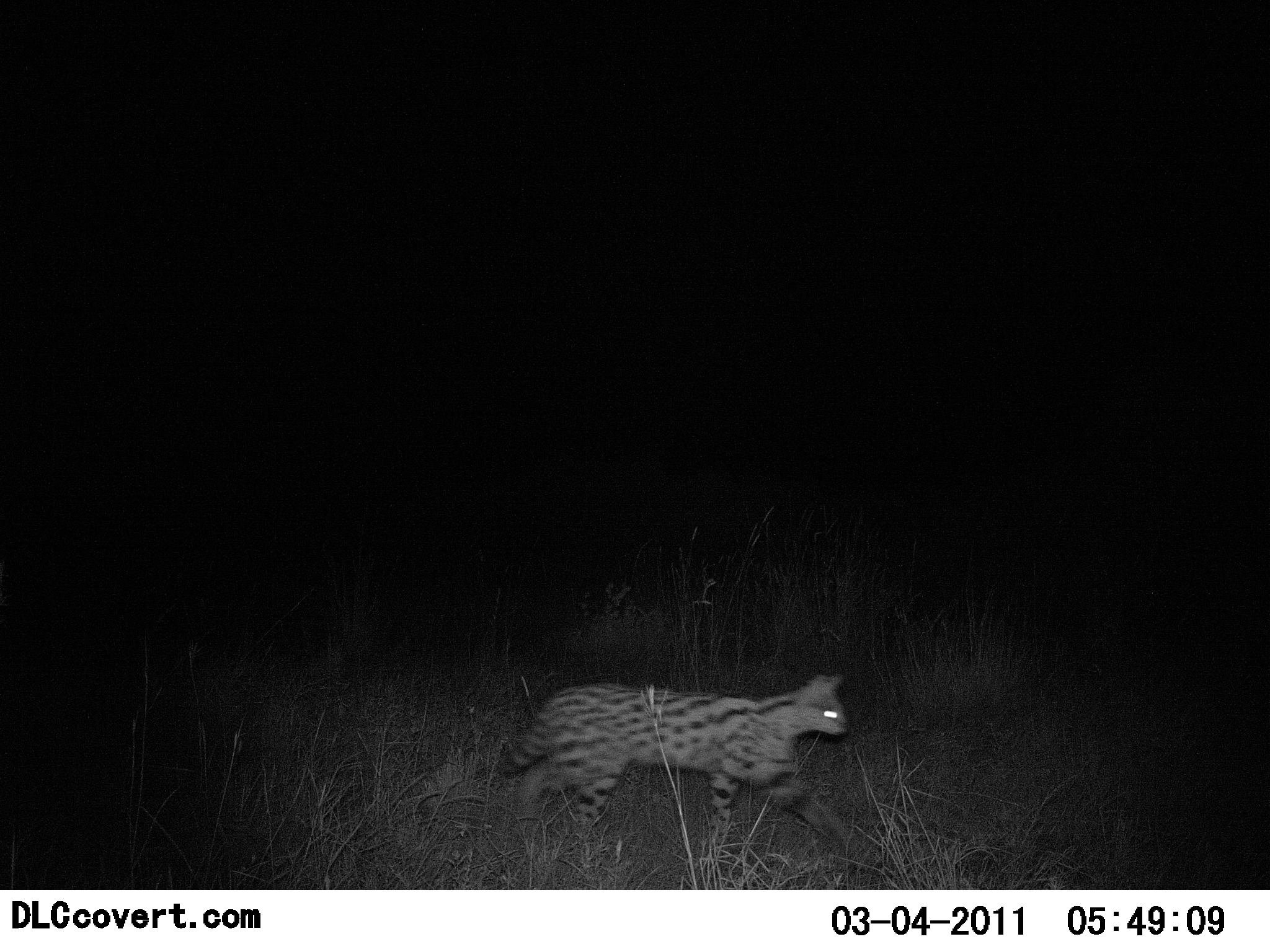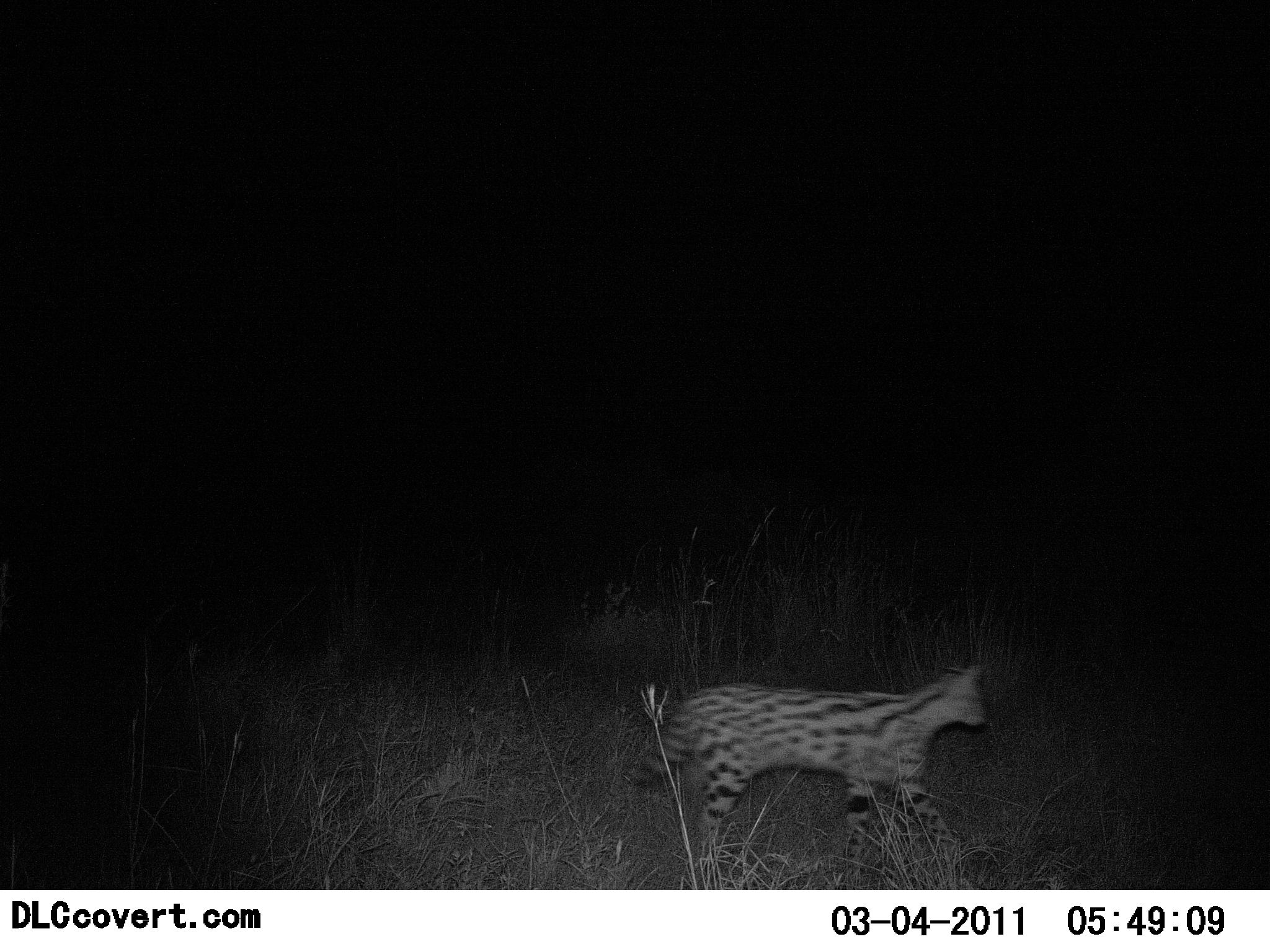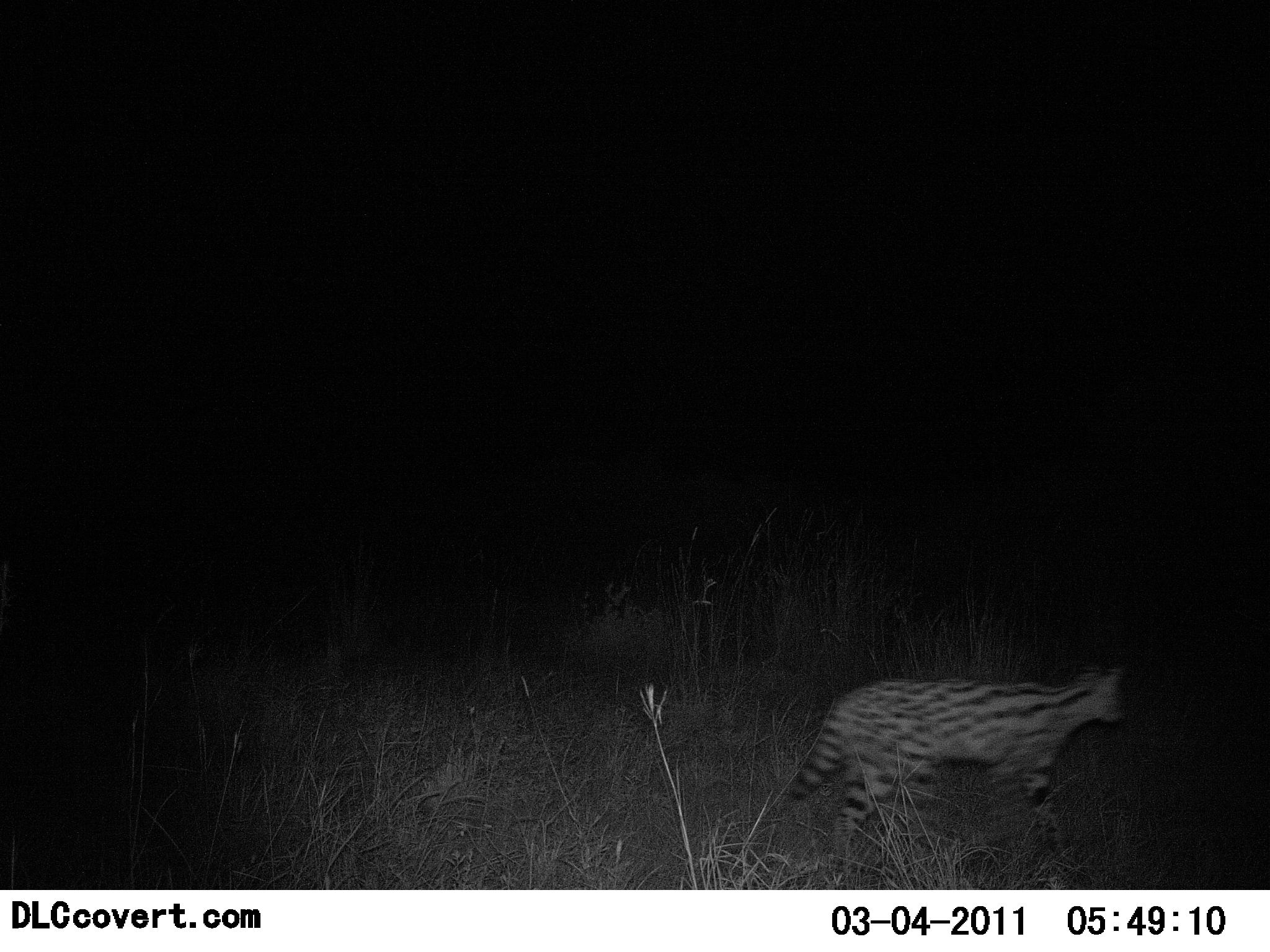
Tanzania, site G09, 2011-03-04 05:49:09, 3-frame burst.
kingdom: Animalia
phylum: Chordata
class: Mammalia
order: Carnivora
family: Felidae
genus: Leptailurus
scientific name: Leptailurus serval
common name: serval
Serval (Leptailurus serval), count 1. Behavior (volunteer vote fractions): standing 0%, resting 0%, moving 100%, interacting 0%. Young present (vote fraction): 0%. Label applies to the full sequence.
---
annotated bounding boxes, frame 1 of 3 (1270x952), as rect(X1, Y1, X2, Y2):
animal: rect(499, 673, 857, 851)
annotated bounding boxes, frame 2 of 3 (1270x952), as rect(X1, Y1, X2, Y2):
animal: rect(639, 663, 986, 863)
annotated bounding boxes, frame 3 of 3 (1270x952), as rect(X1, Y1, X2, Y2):
animal: rect(791, 660, 1126, 860)